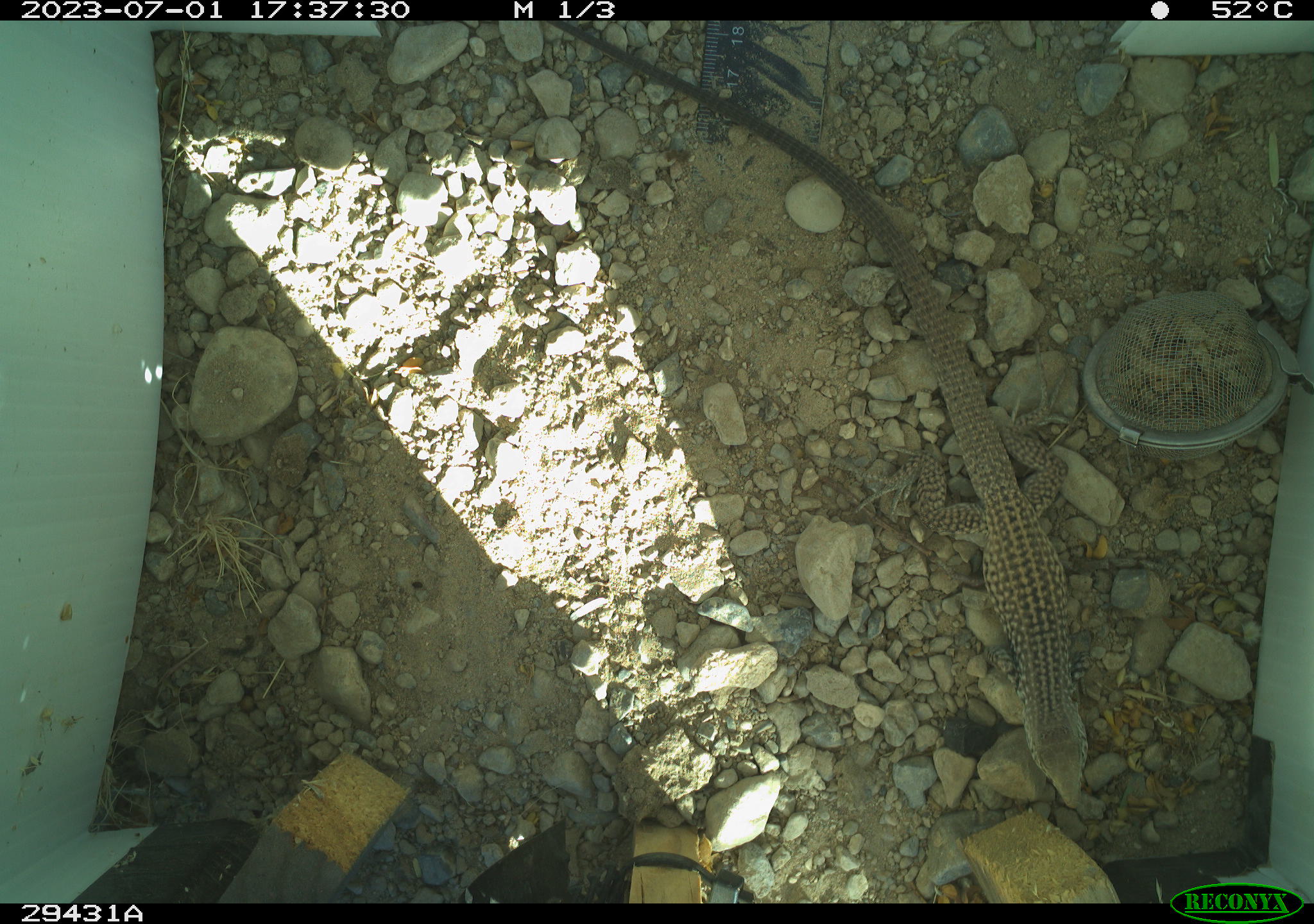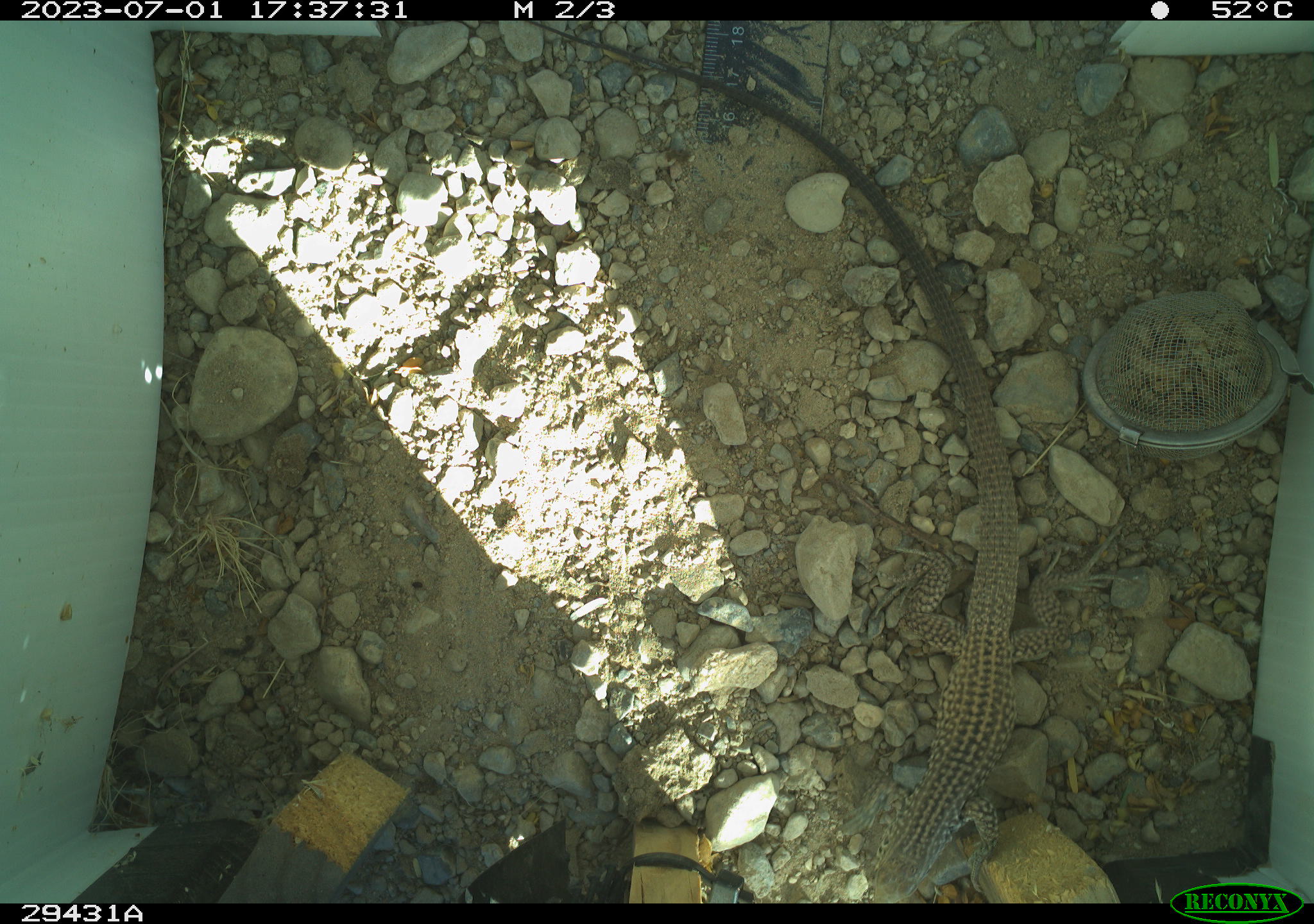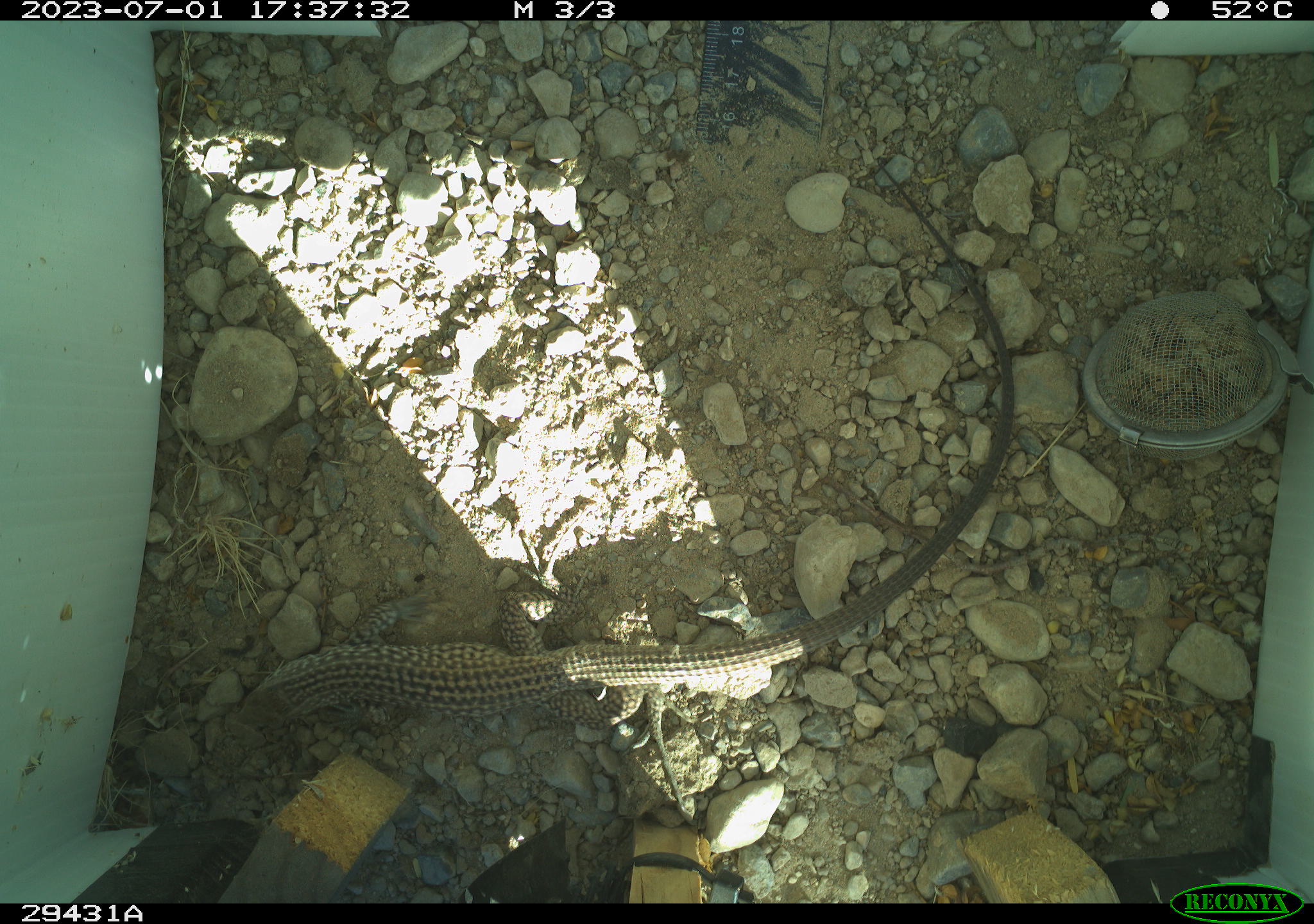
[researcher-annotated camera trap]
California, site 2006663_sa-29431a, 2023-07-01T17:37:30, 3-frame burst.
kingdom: Animalia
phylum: Chordata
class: Reptilia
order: Squamata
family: Teiidae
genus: Aspidoscelis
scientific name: Aspidoscelis tigris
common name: western whiptail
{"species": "western whiptail (Aspidoscelis tigris)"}